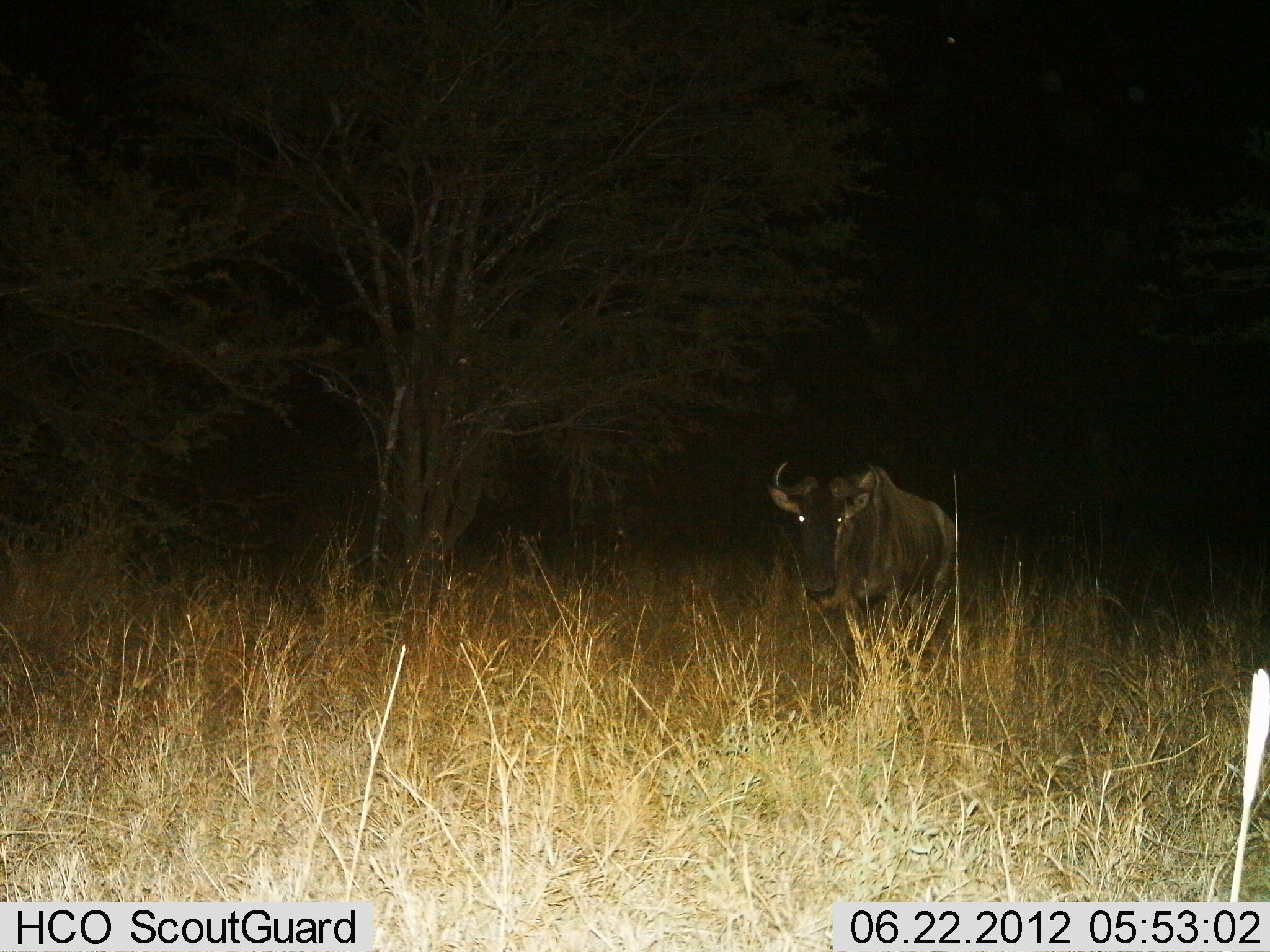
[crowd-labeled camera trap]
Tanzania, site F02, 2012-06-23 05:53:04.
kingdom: Animalia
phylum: Chordata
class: Mammalia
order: Artiodactyla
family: Bovidae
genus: Connochaetes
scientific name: Connochaetes taurinus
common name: blue wildebeest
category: wildebeest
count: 1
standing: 70%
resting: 0%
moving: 30%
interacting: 0%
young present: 0%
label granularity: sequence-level